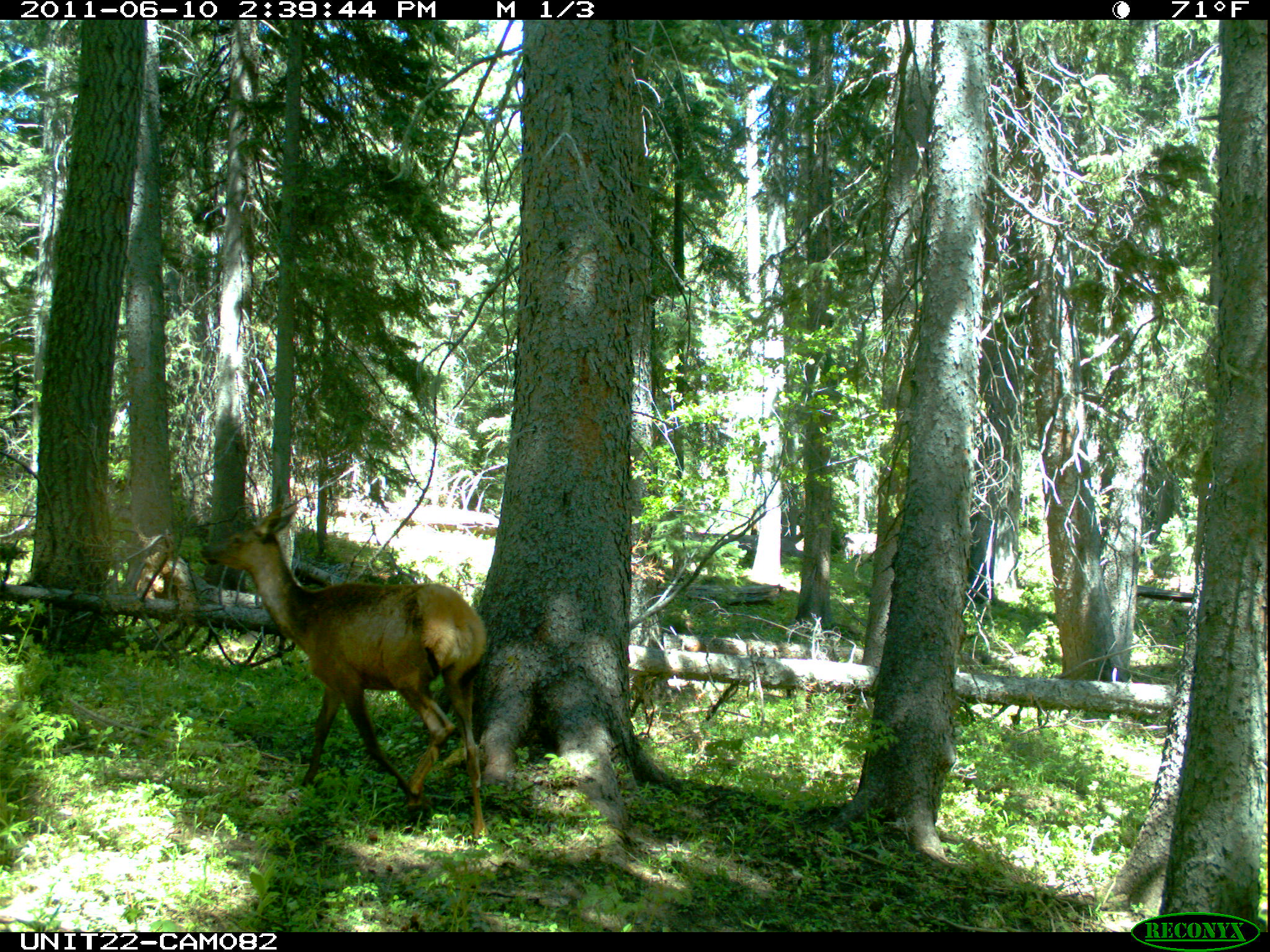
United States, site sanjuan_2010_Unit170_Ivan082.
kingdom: Animalia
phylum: Chordata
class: Mammalia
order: Artiodactyla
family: Cervidae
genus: Cervus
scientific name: Cervus elaphus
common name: red deer